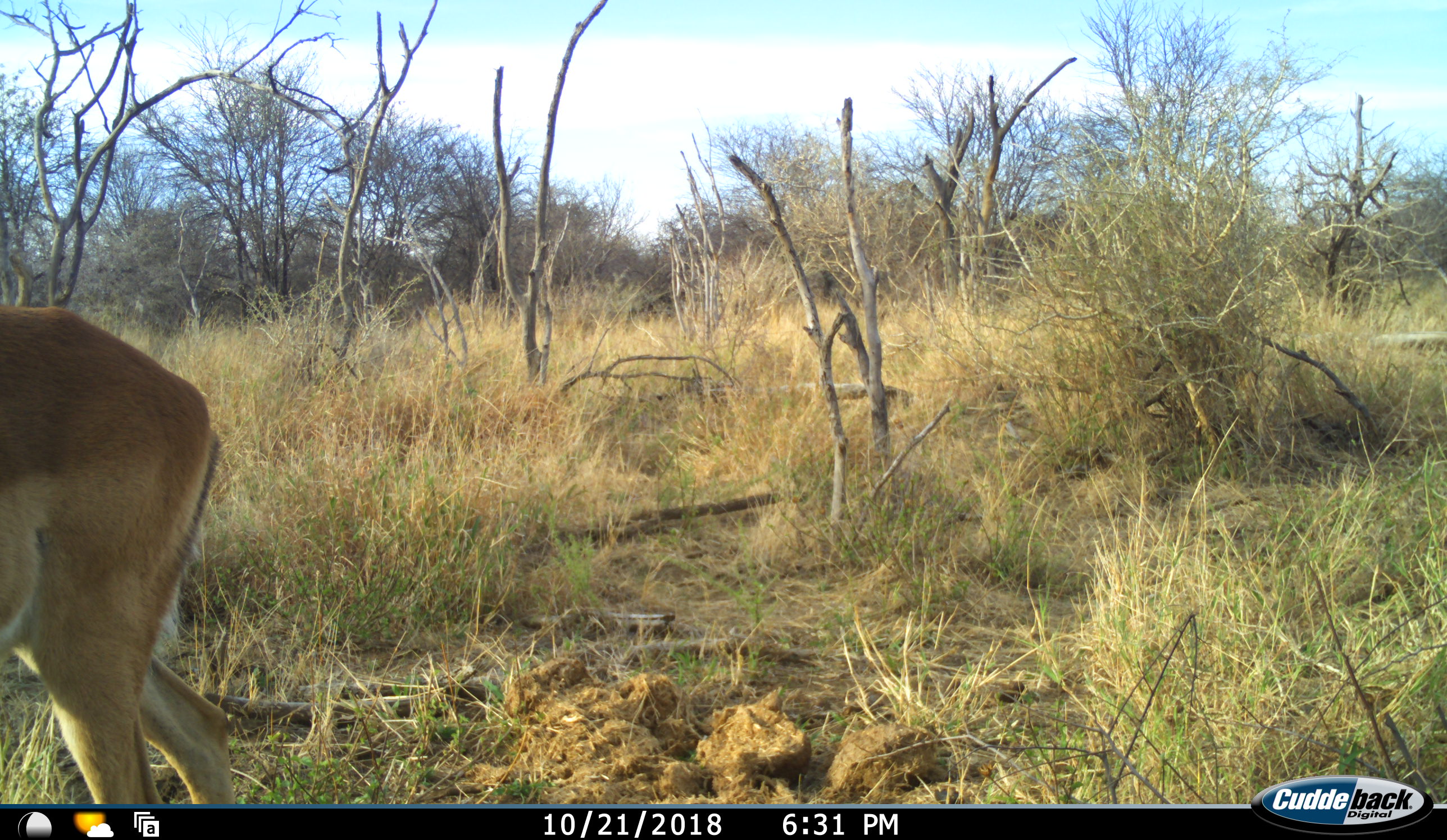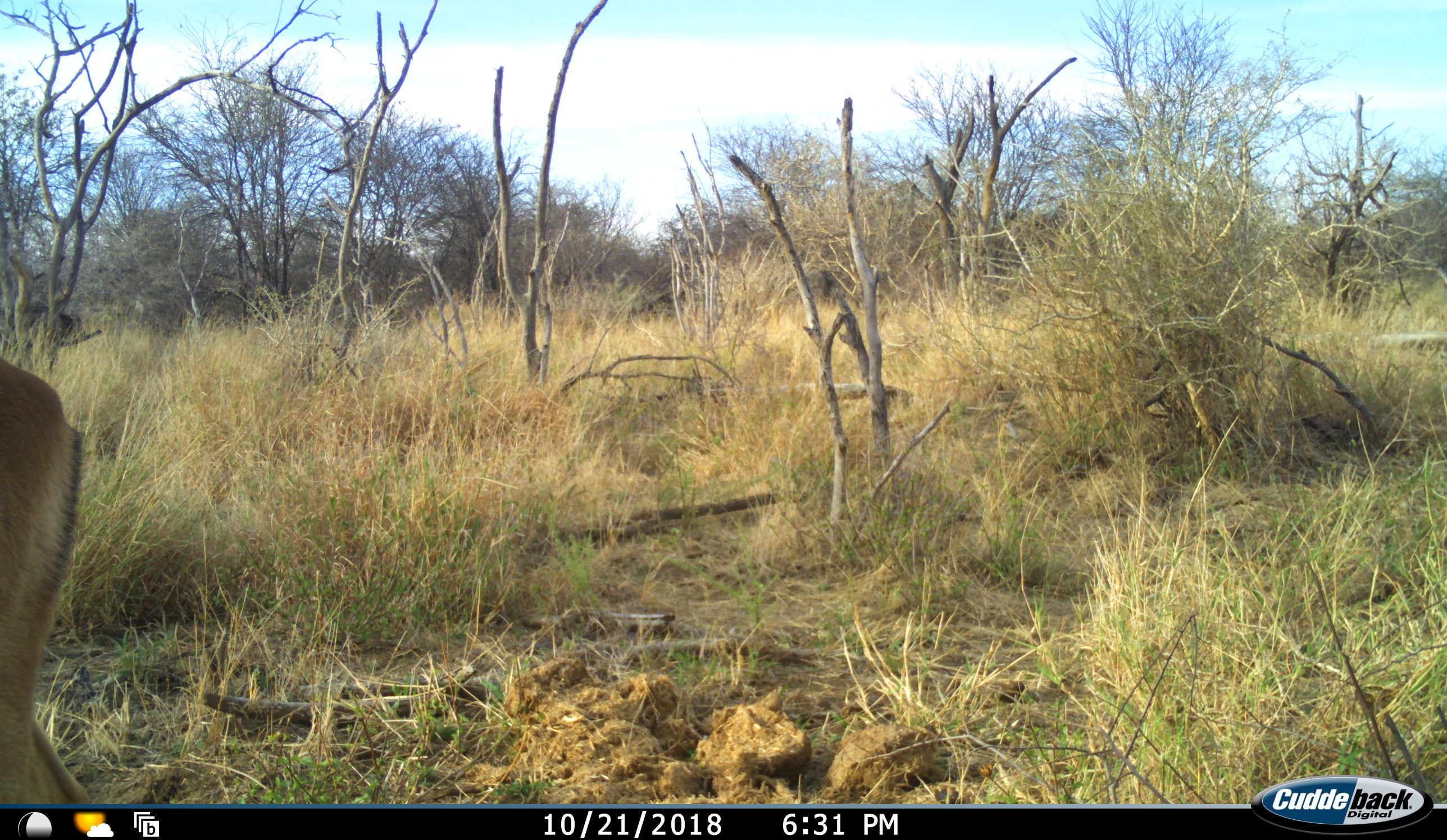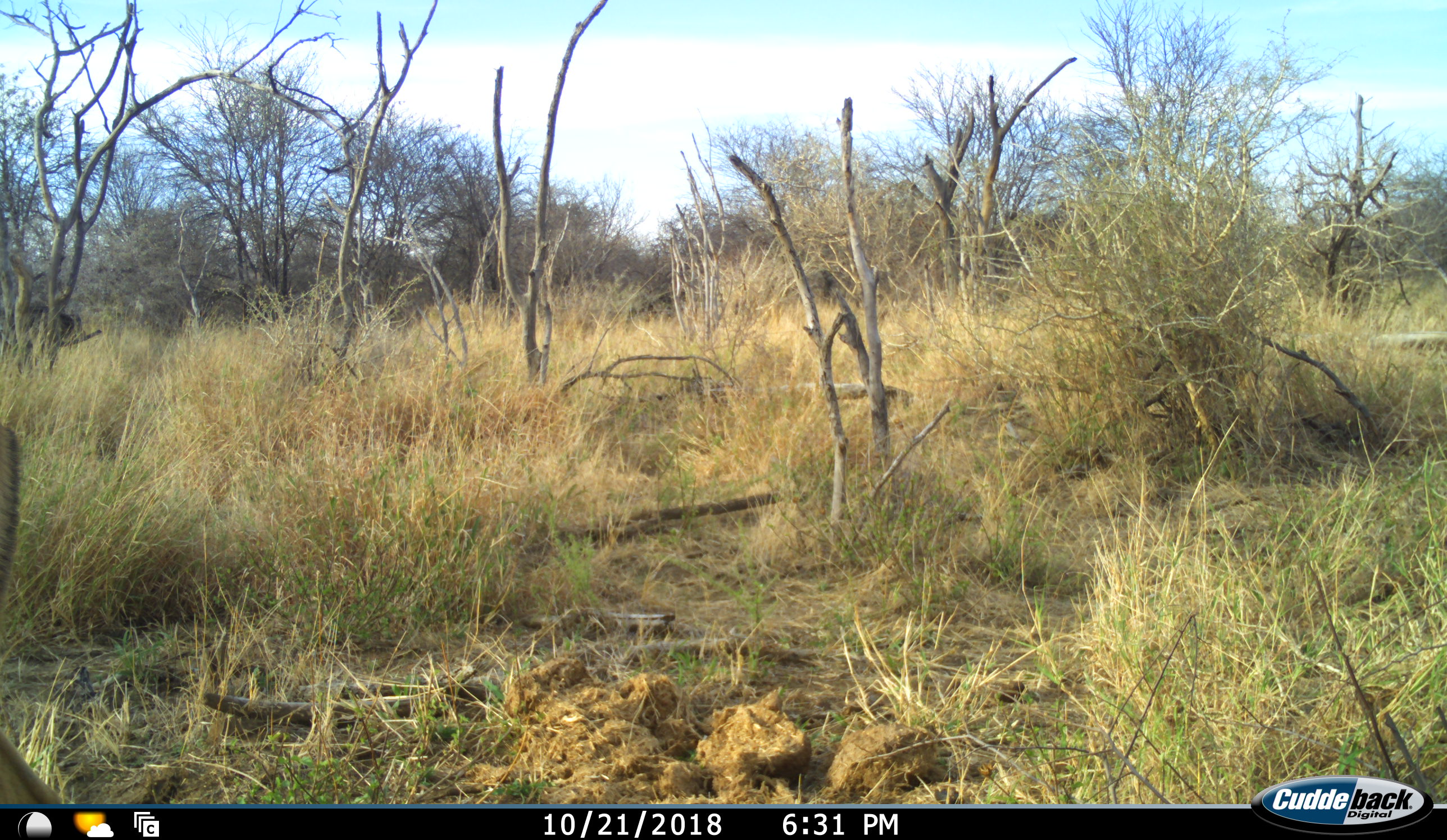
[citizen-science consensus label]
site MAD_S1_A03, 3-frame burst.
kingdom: Animalia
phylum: Chordata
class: Mammalia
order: Artiodactyla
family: Bovidae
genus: Aepyceros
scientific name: Aepyceros melampus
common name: impala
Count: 1.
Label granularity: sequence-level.